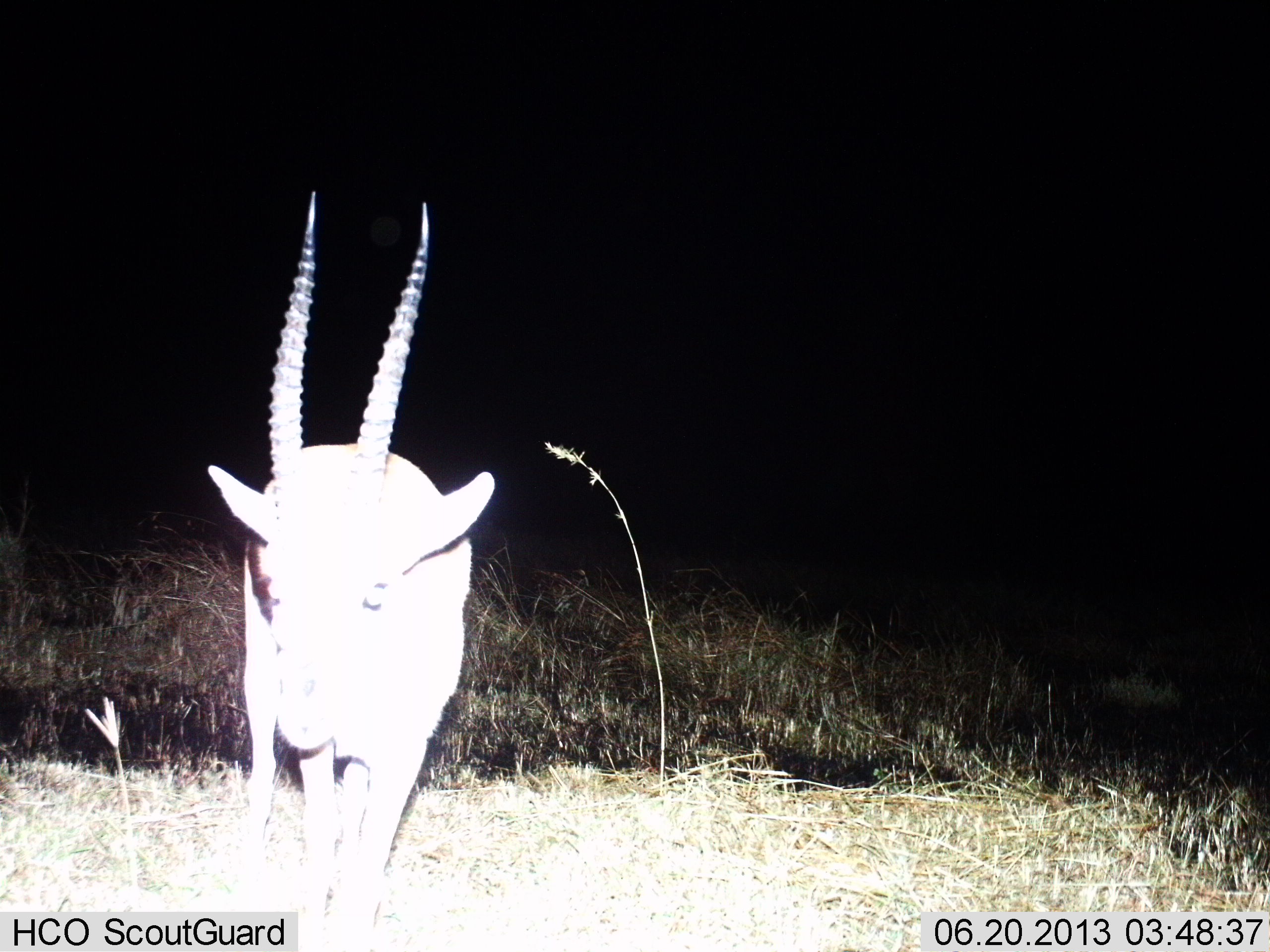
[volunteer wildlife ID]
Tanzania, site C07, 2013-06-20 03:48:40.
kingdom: Animalia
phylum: Chordata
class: Mammalia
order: Artiodactyla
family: Bovidae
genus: Eudorcas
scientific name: Eudorcas thomsonii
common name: thomson's gazelle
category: gazellethomsons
Gazellethomsons (thomson's gazelle) (Eudorcas thomsonii), count 1. Behavior (volunteer vote fractions): standing 80%, resting 0%, moving 20%, interacting 0%. Young present (vote fraction): 0%. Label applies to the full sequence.